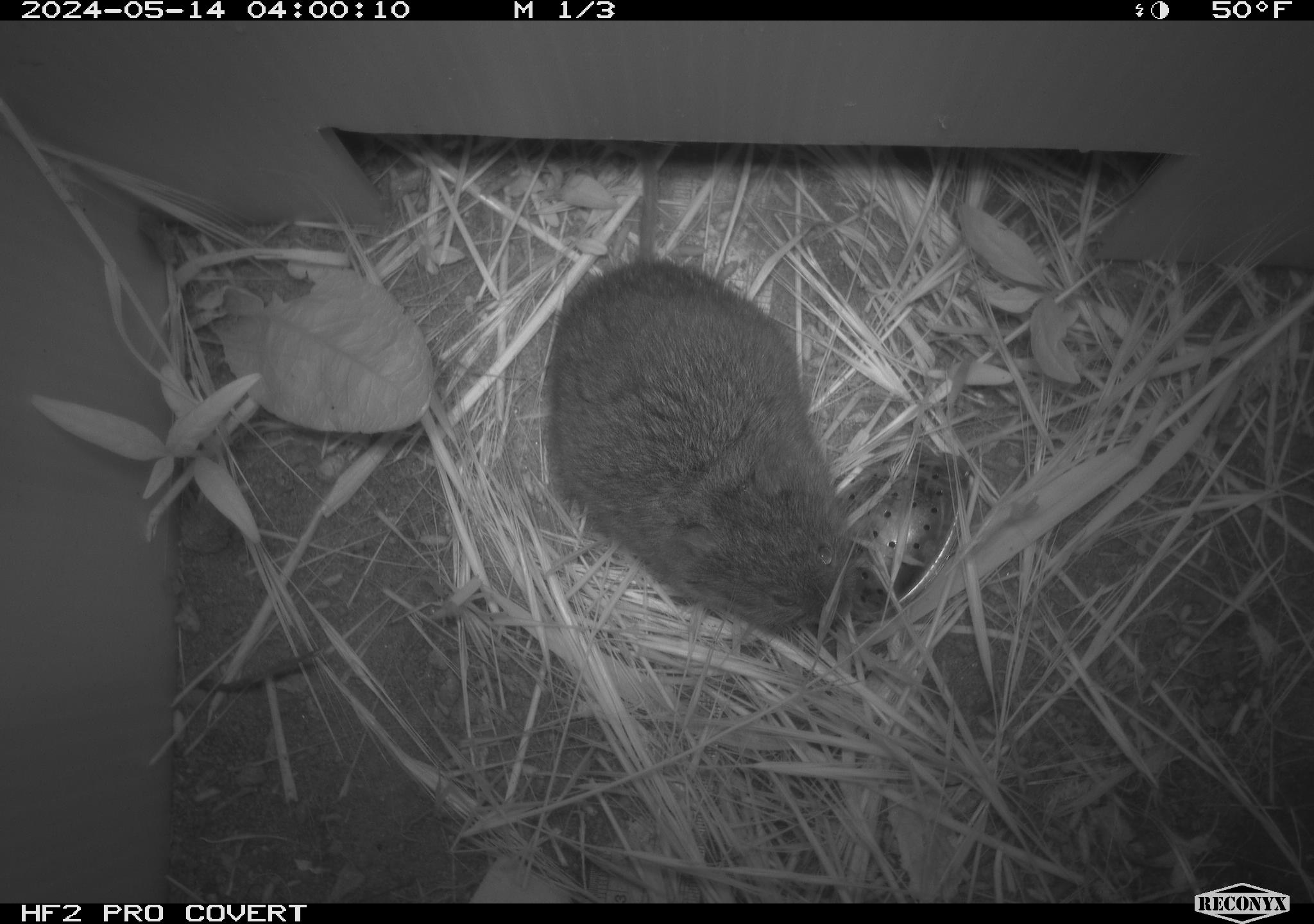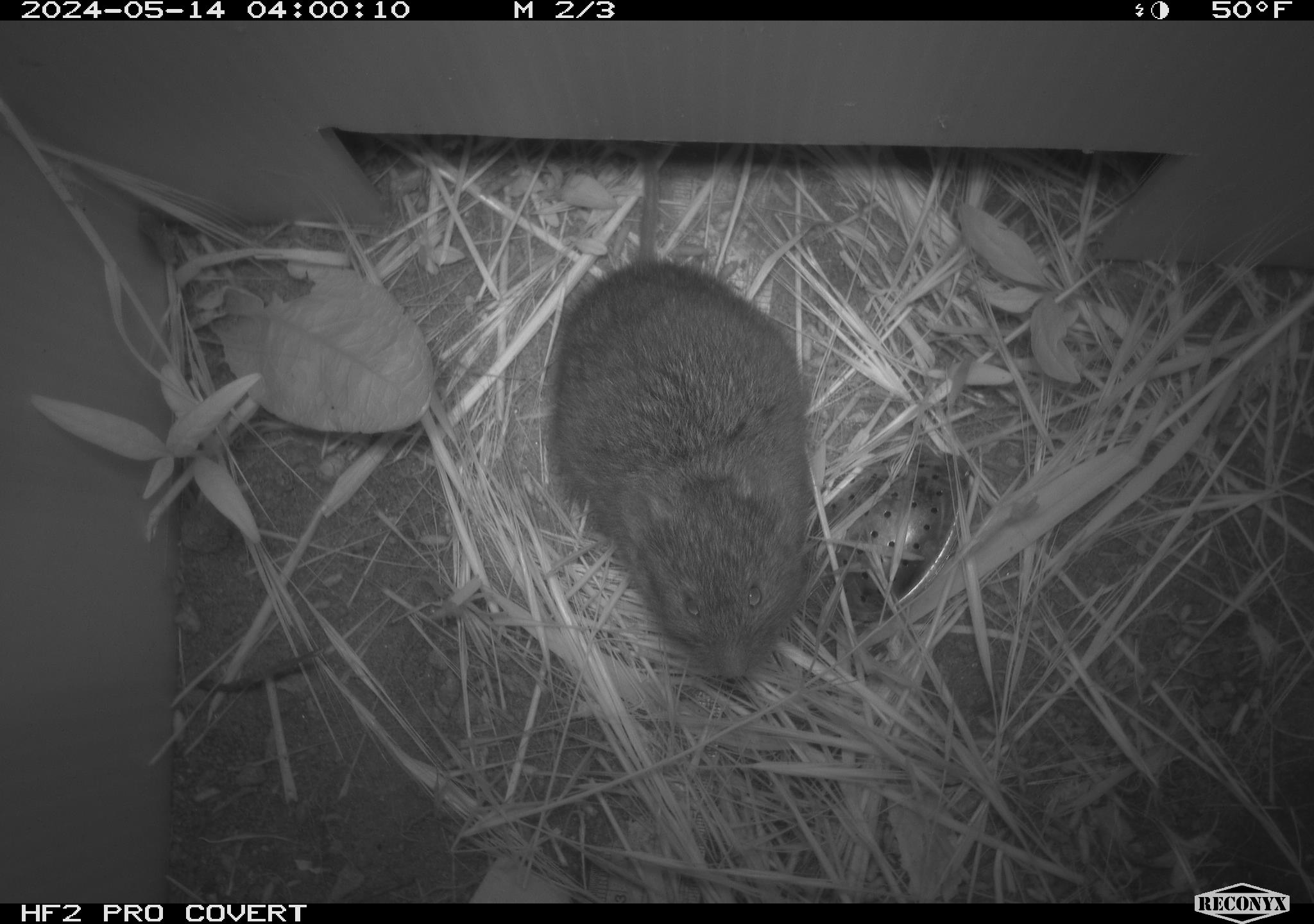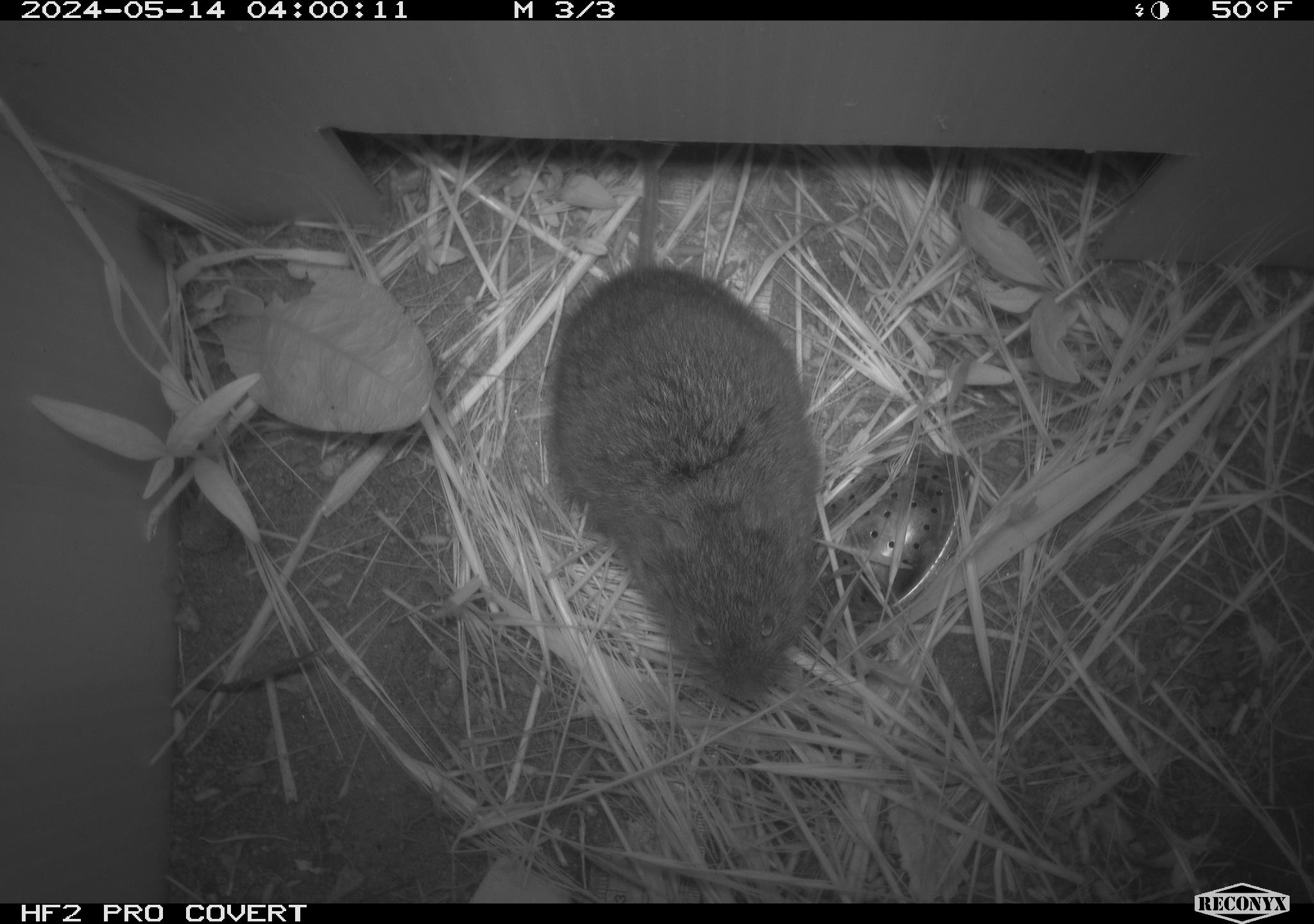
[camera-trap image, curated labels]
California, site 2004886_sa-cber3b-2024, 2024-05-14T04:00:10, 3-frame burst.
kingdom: Animalia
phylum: Chordata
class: Mammalia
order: Rodentia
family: Cricetidae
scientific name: Arvicolinae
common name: voles, lemmings, and muskrats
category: arvicolinae subfamily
Arvicolinae subfamily (voles, lemmings, and muskrats) (Arvicolinae).